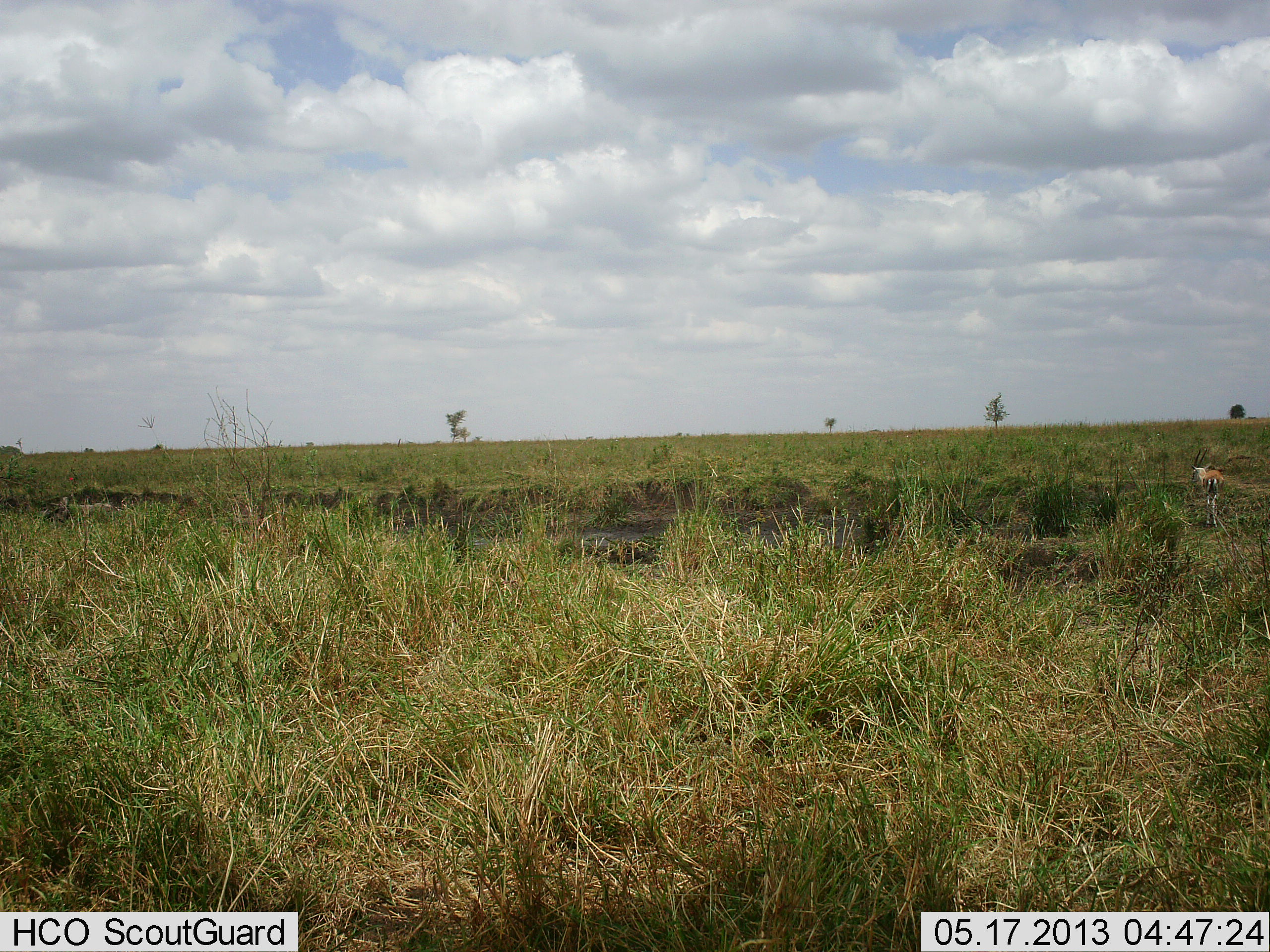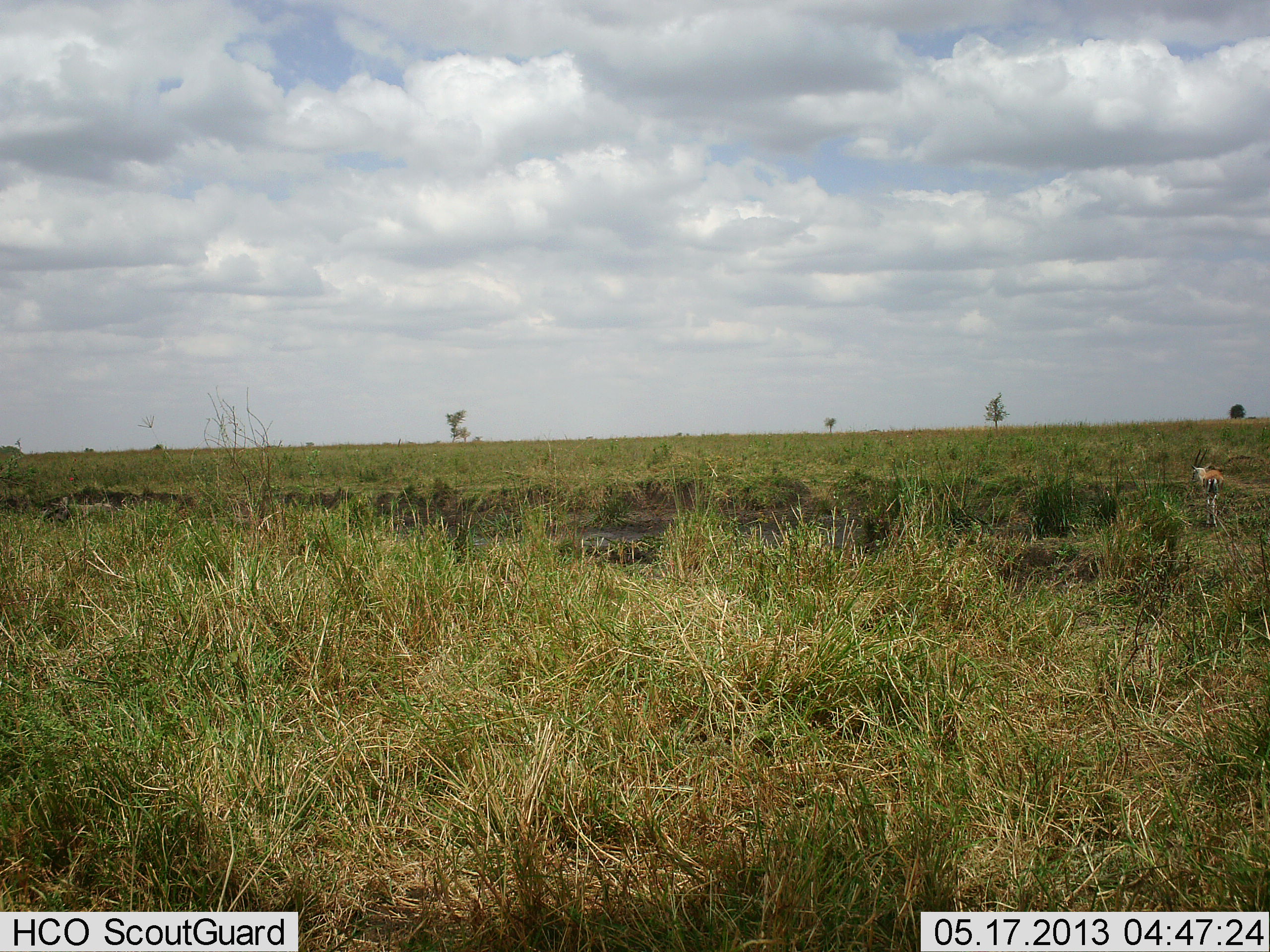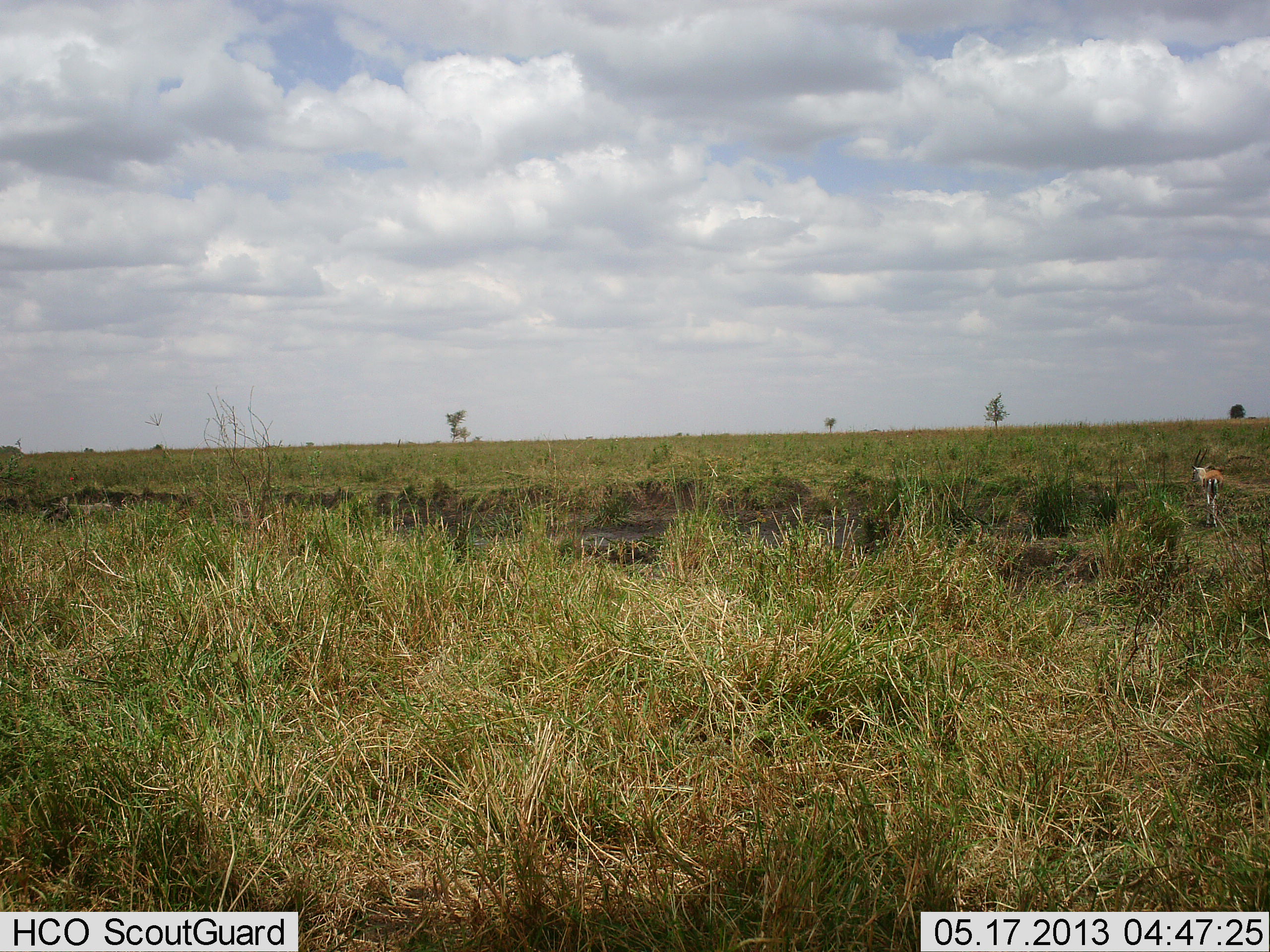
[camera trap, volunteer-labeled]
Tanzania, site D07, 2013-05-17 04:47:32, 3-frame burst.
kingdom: Animalia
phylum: Chordata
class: Mammalia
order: Artiodactyla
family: Bovidae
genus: Eudorcas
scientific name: Eudorcas thomsonii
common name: thomson's gazelle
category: gazellethomsons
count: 1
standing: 93%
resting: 0%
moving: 7%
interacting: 0%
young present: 0%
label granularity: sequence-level